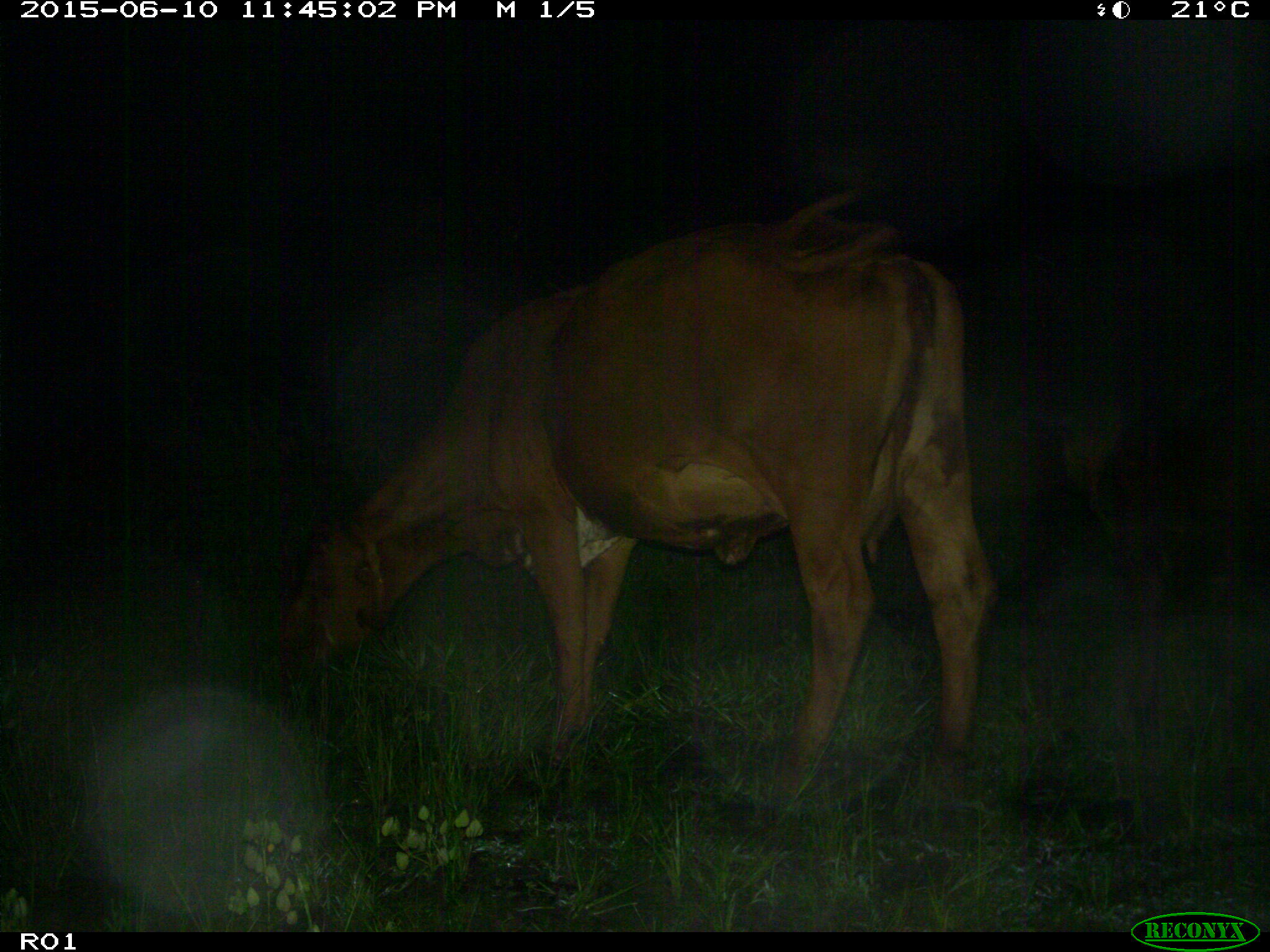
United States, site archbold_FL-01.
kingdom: Animalia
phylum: Chordata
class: Mammalia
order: Artiodactyla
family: Bovidae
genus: Bos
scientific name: Bos taurus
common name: domestic cow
Bos taurus (domestic cow).